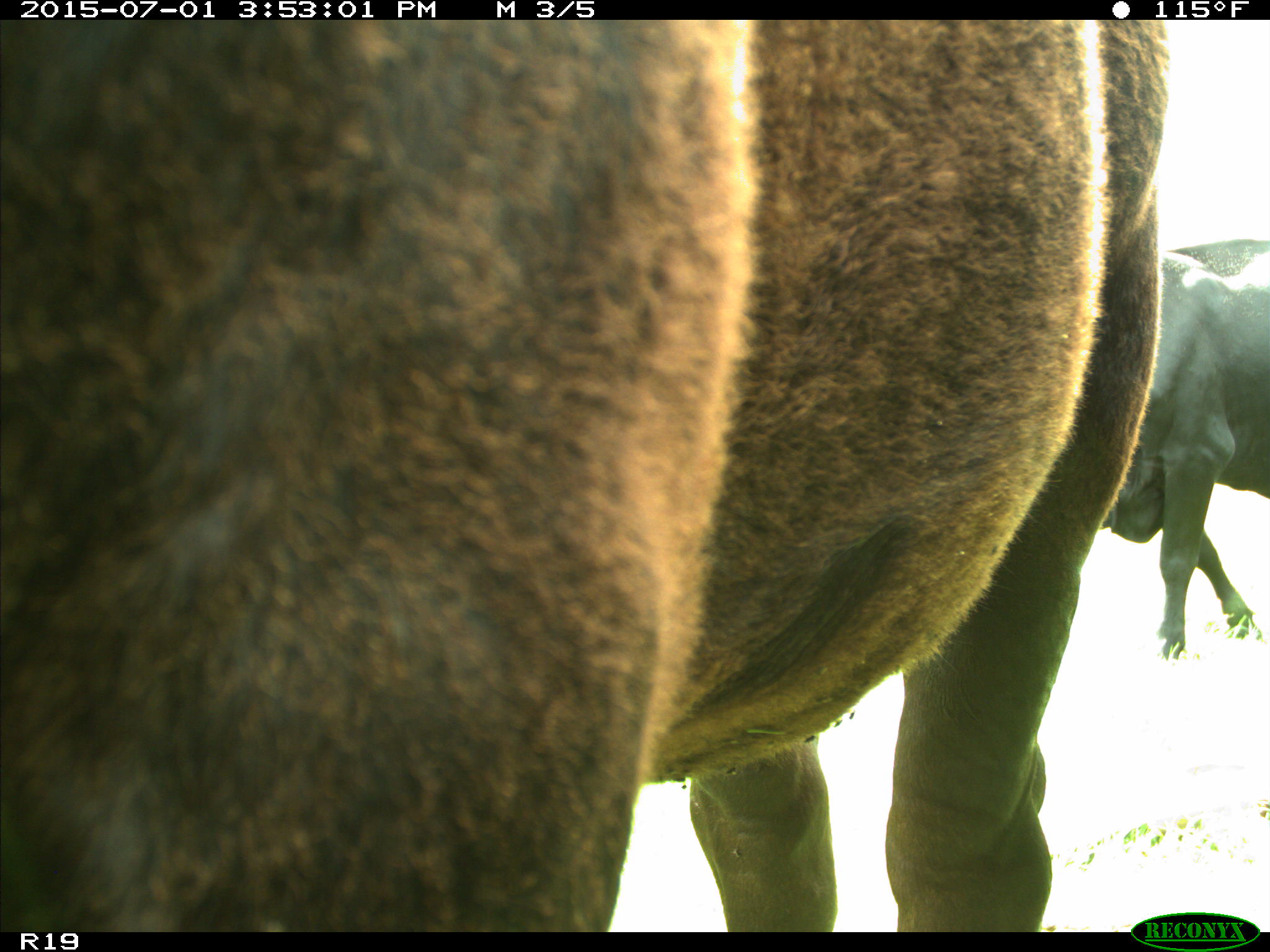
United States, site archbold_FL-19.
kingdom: Animalia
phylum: Chordata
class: Mammalia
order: Artiodactyla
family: Bovidae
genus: Bos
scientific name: Bos taurus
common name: domestic cow